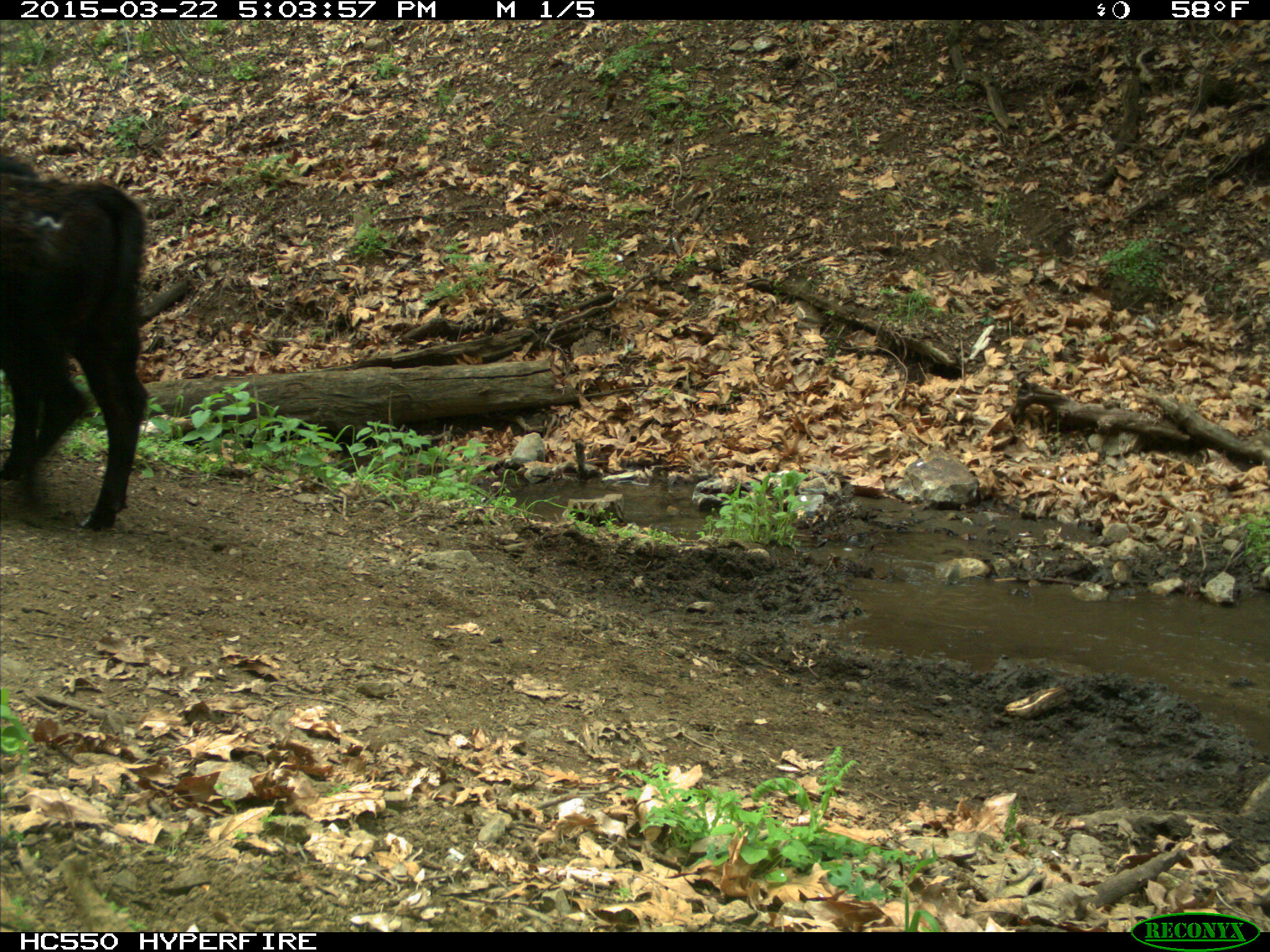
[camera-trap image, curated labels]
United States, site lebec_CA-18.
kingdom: Animalia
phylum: Chordata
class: Mammalia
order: Artiodactyla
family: Bovidae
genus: Bos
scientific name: Bos taurus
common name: domestic cow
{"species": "Bos taurus (domestic cow)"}